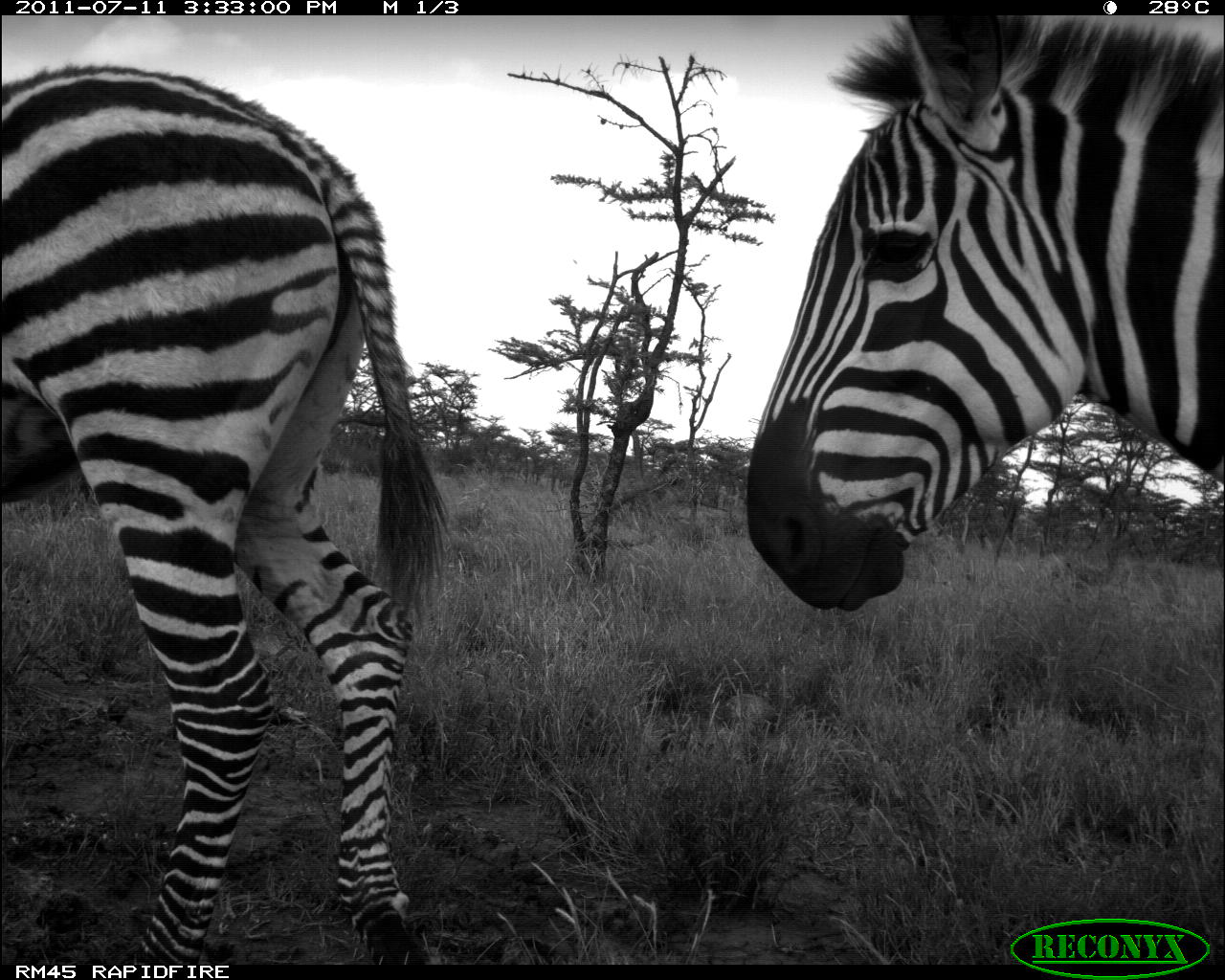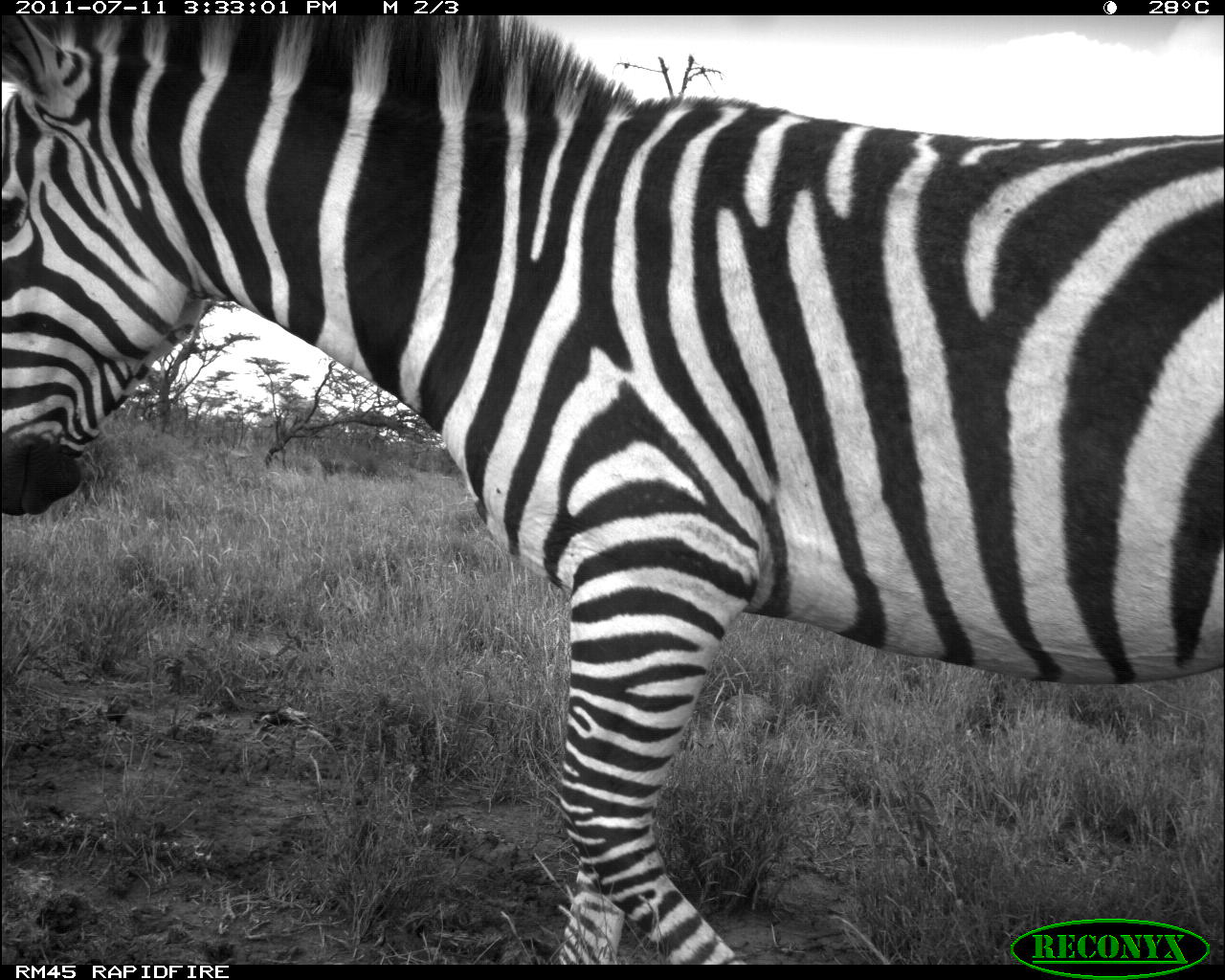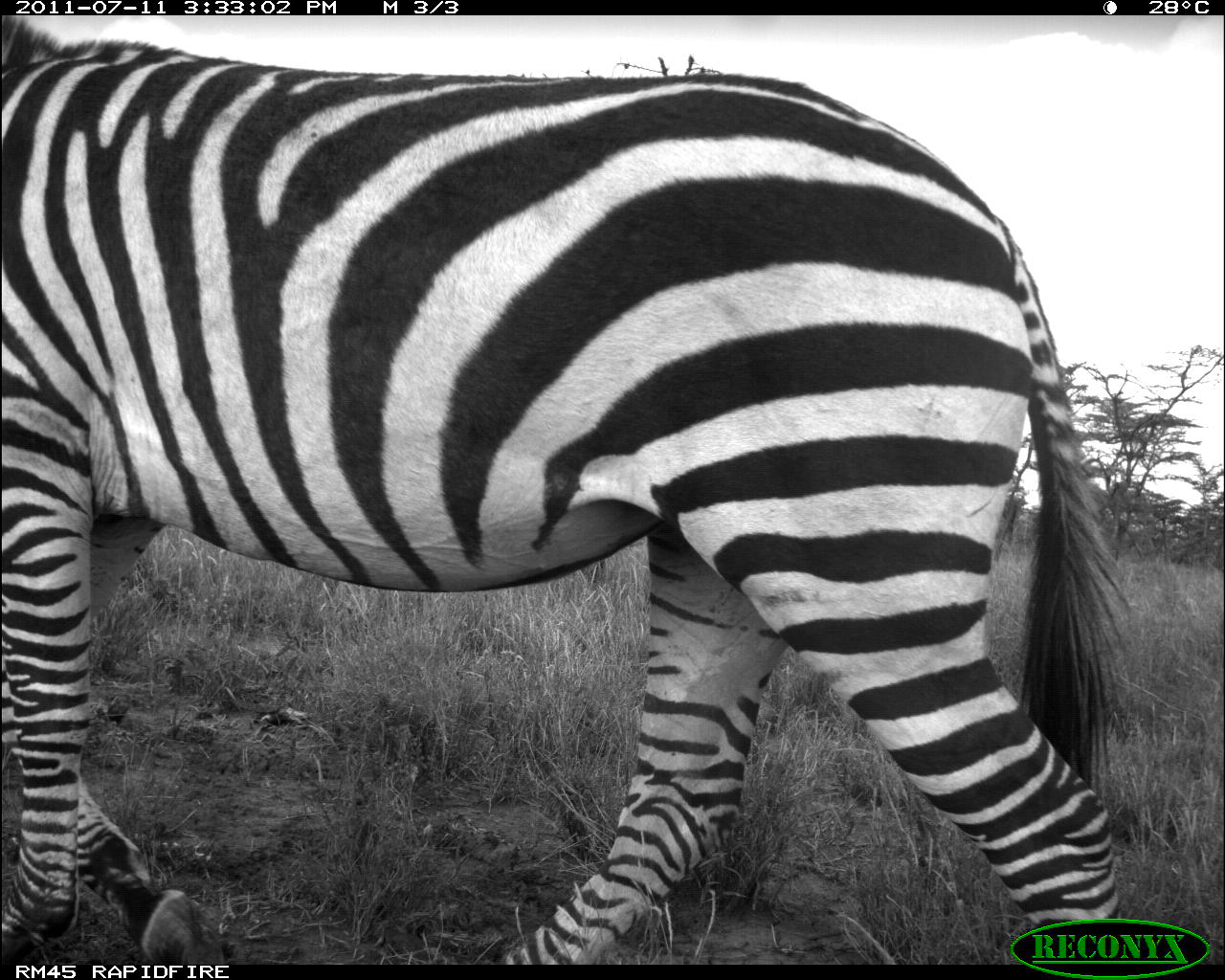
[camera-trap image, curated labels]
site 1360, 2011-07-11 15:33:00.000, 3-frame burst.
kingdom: Animalia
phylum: Chordata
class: Mammalia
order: Perissodactyla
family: Equidae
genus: Equus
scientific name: Equus quagga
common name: plains zebra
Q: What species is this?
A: Equus quagga (plains zebra).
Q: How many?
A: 2.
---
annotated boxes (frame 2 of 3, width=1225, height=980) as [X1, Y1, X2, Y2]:
equus quagga: [0, 14, 1223, 962]